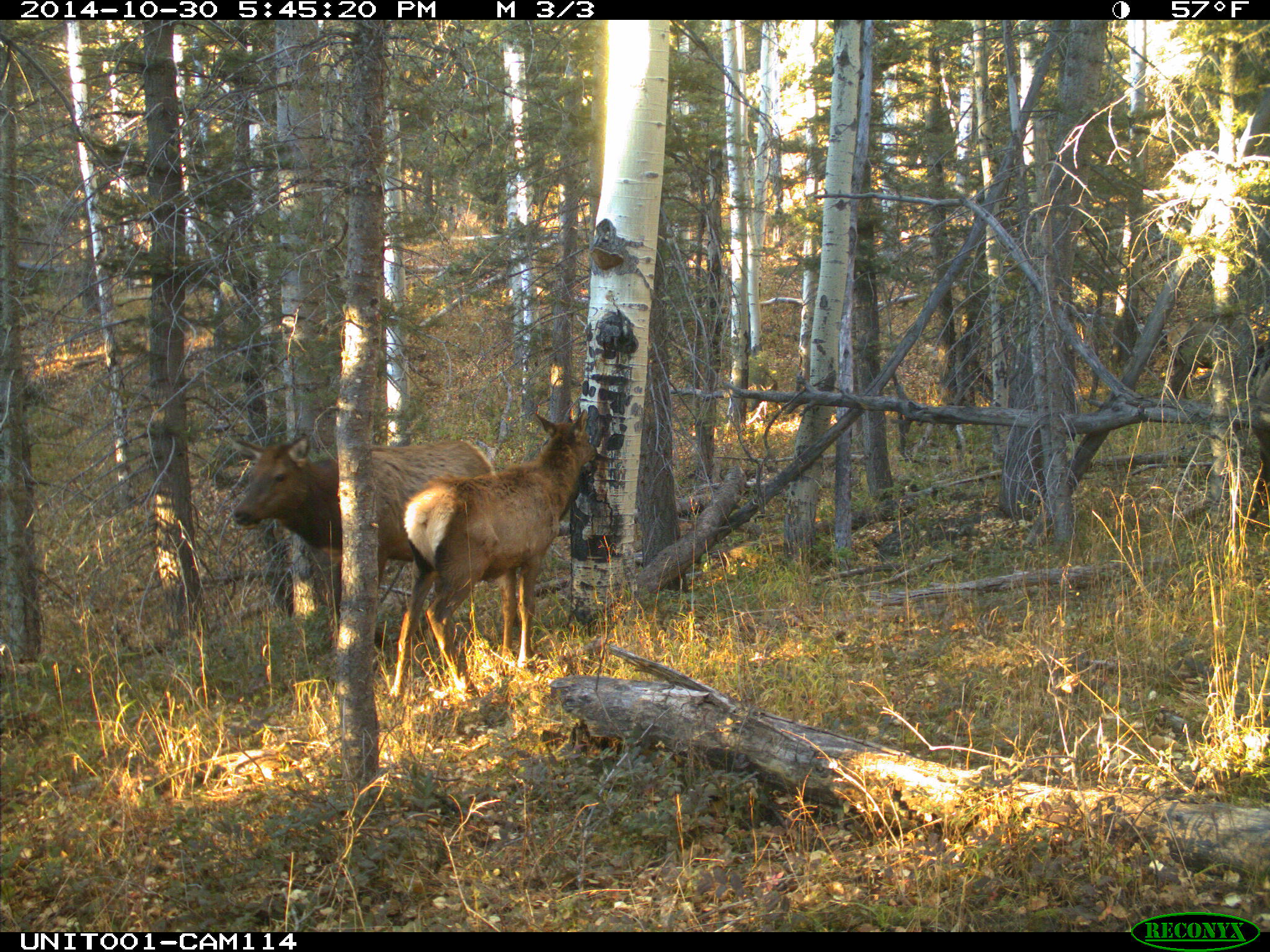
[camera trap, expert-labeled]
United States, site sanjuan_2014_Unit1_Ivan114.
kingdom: Animalia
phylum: Chordata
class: Mammalia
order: Artiodactyla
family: Cervidae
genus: Cervus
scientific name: Cervus elaphus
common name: red deer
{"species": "Cervus elaphus (red deer)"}